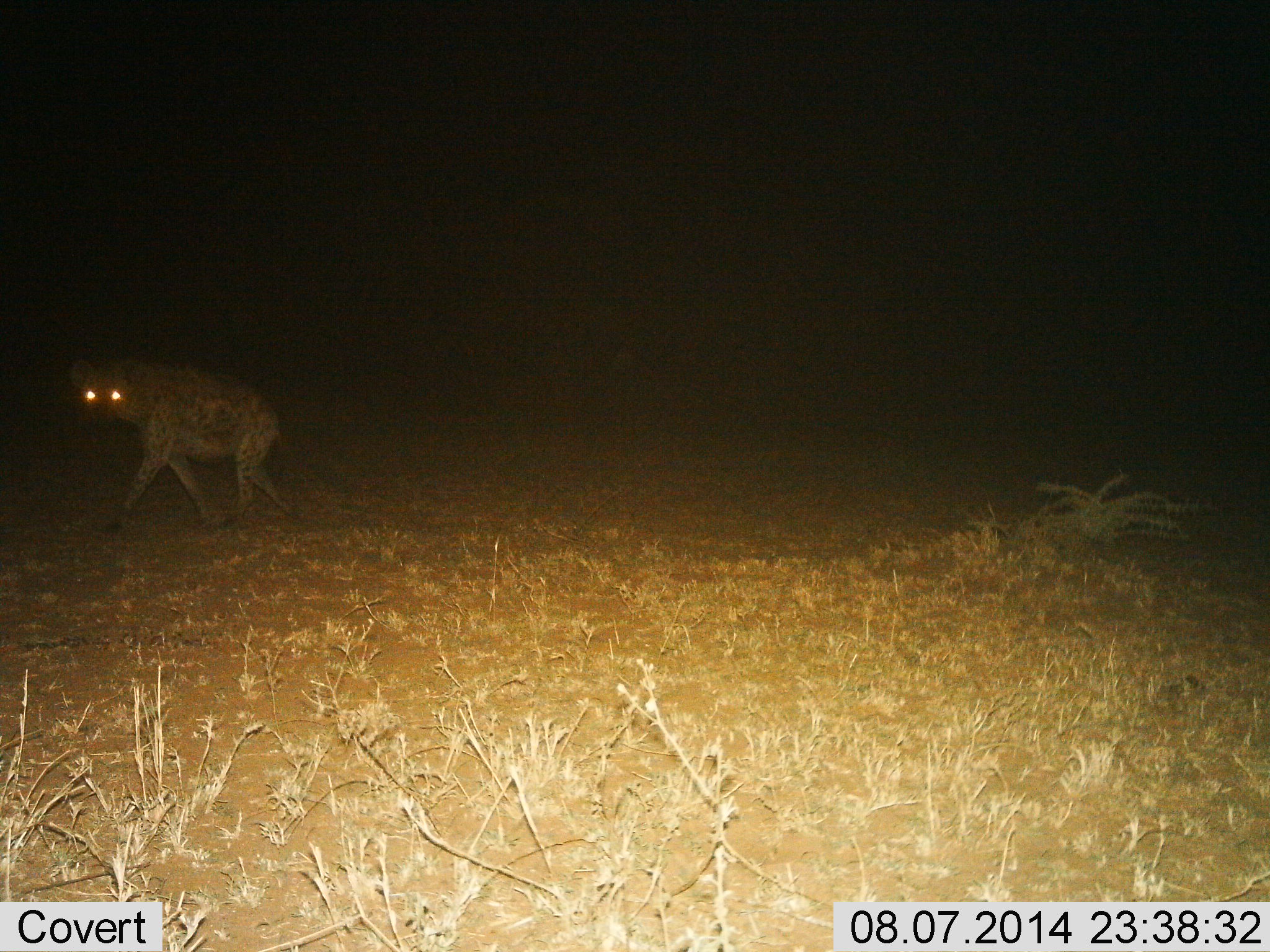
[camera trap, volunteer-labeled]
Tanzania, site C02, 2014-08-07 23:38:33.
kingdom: Animalia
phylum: Chordata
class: Mammalia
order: Carnivora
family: Hyaenidae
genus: Crocuta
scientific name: Crocuta crocuta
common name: spotted hyena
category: hyenaspotted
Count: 1.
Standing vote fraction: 10%.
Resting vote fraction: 0%.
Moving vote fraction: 100%.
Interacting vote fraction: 0%.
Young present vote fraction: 0%.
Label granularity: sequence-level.